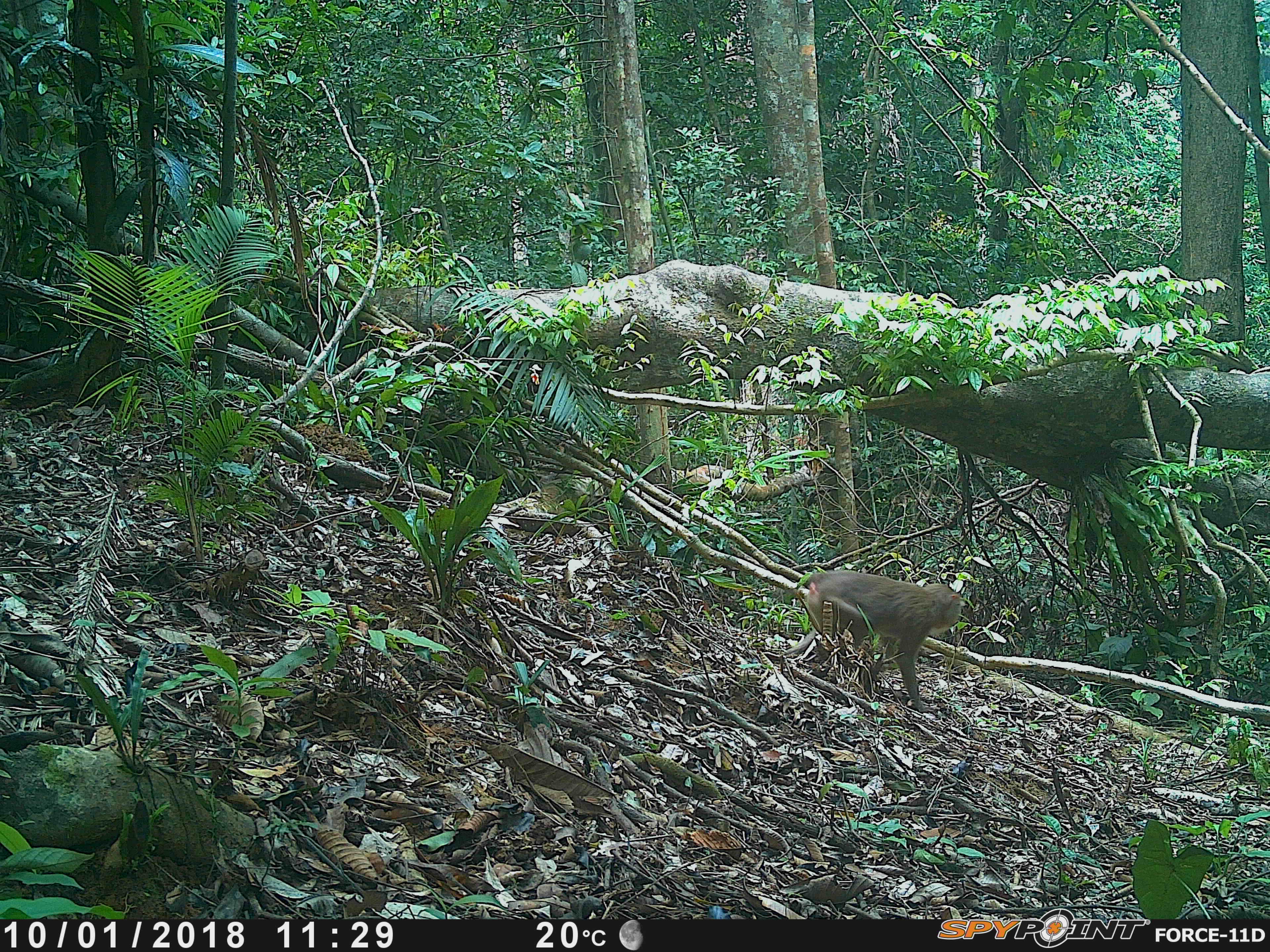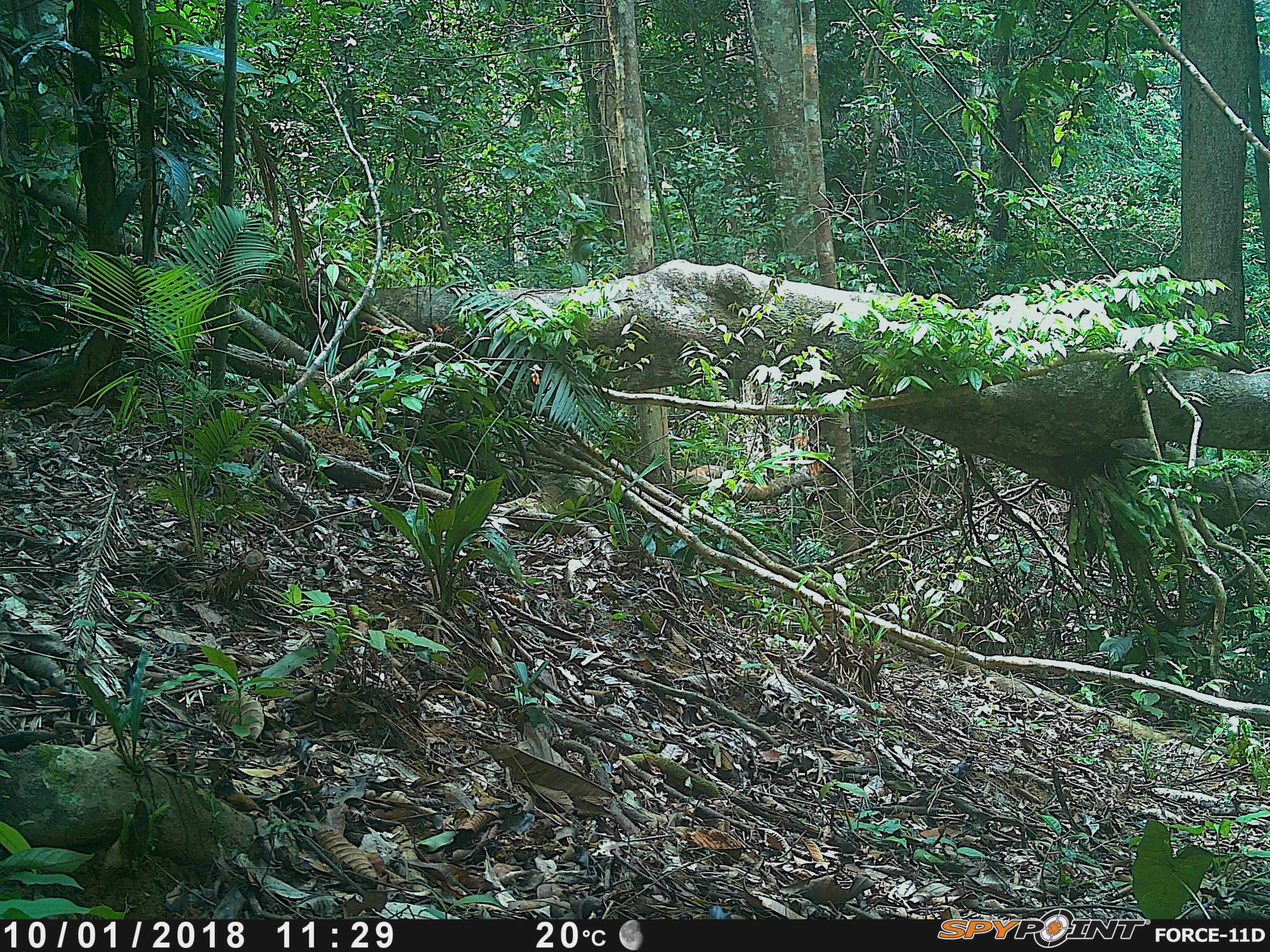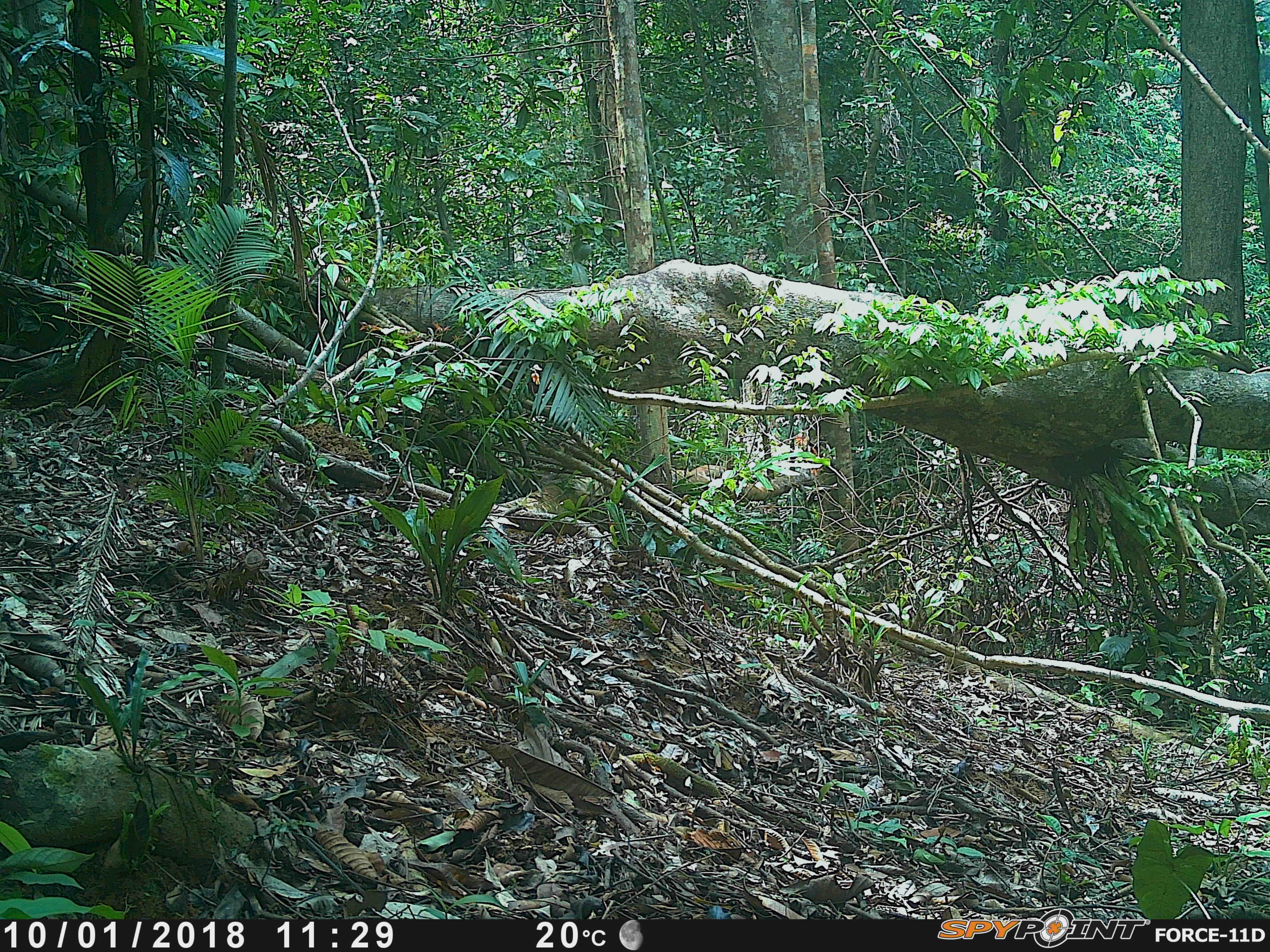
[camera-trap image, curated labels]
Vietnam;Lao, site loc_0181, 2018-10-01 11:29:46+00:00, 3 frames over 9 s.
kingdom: Animalia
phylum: Chordata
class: Mammalia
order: Primates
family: Cercopithecidae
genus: Macaca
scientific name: Macaca nemestrina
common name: pig-tailed macaque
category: pig tailed macaque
Pig tailed macaque (pig-tailed macaque) (Macaca nemestrina). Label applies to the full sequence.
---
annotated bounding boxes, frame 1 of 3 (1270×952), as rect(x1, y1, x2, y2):
pig tailed macaque: rect(784, 570, 962, 713)